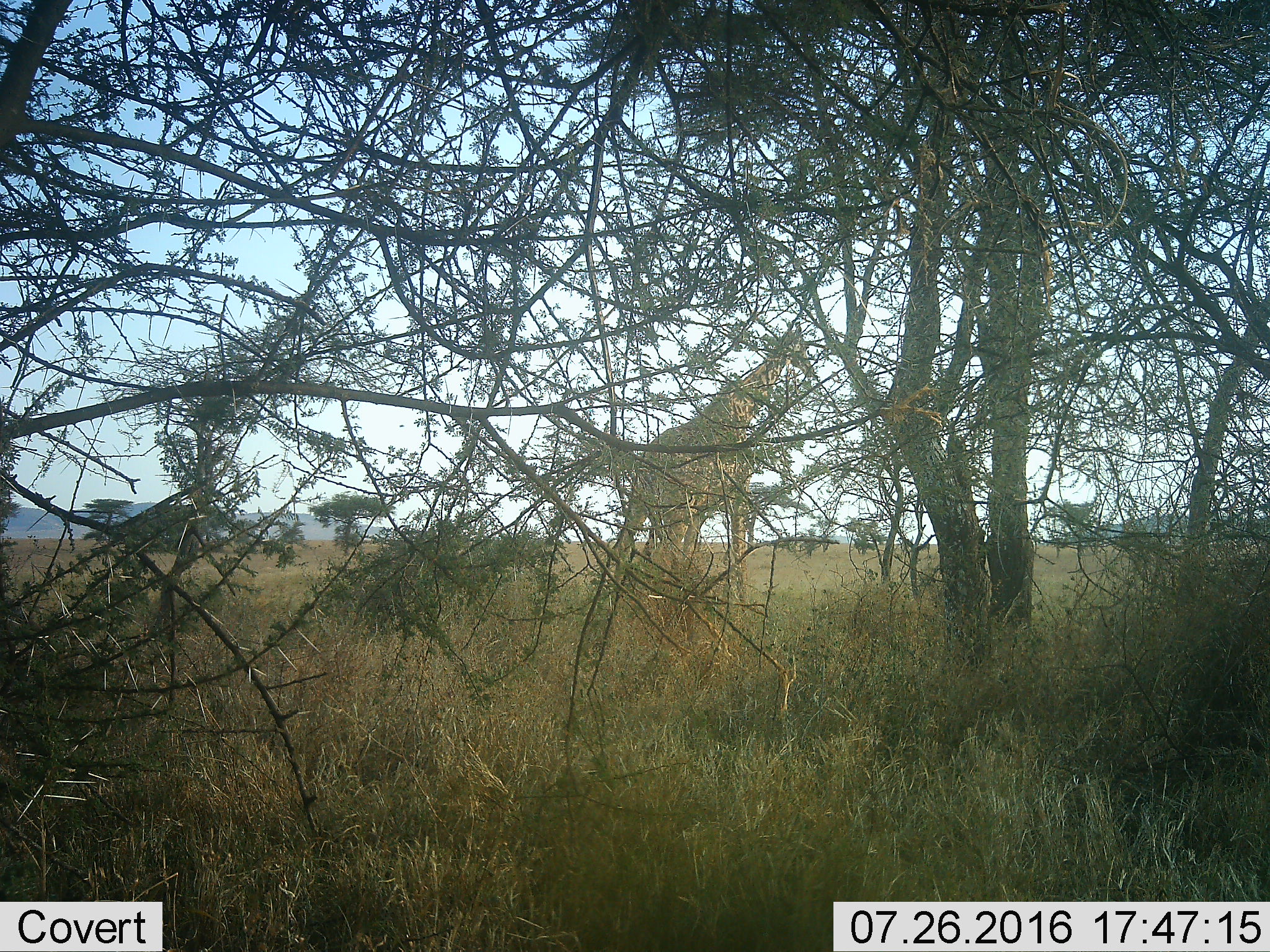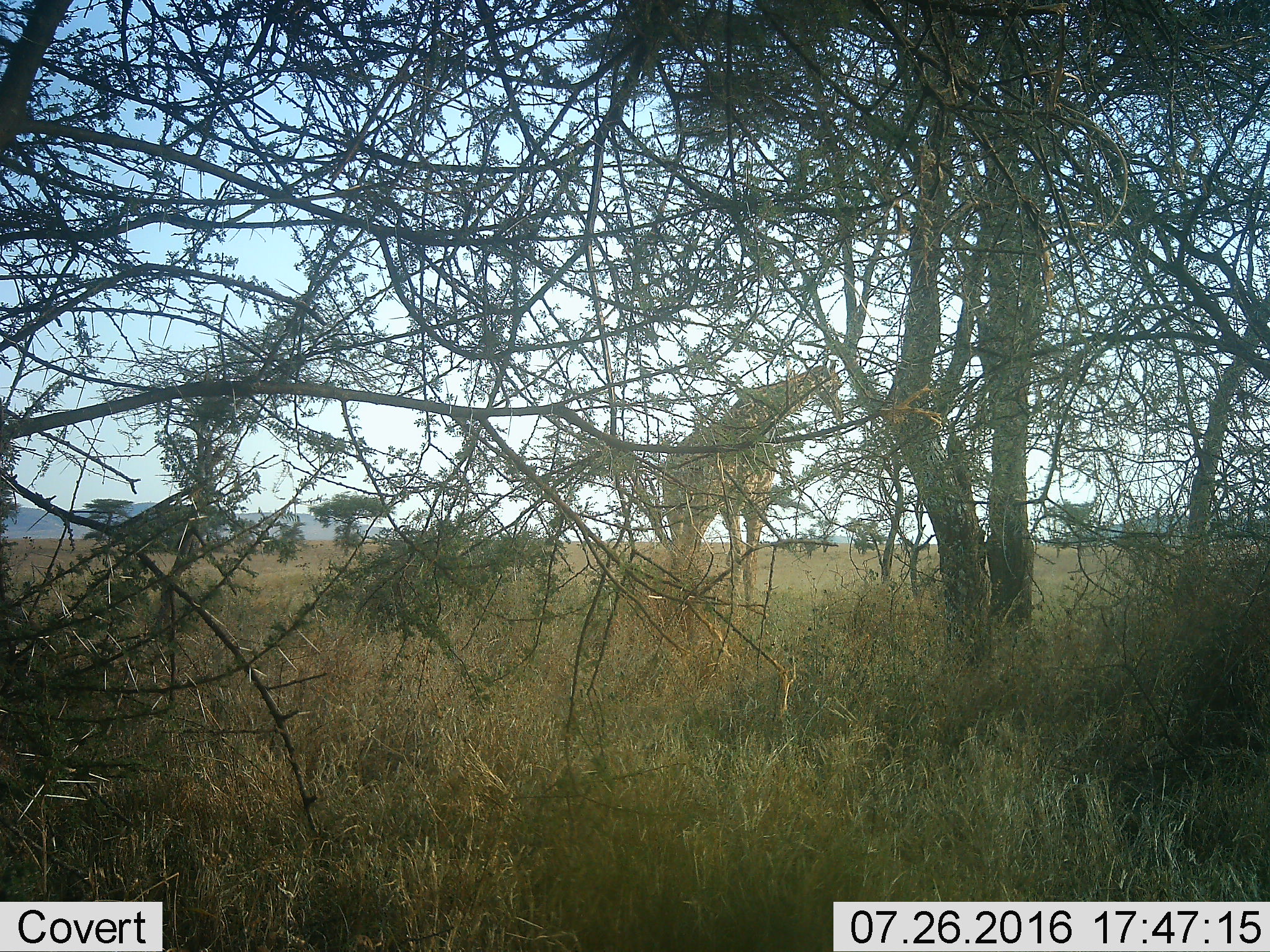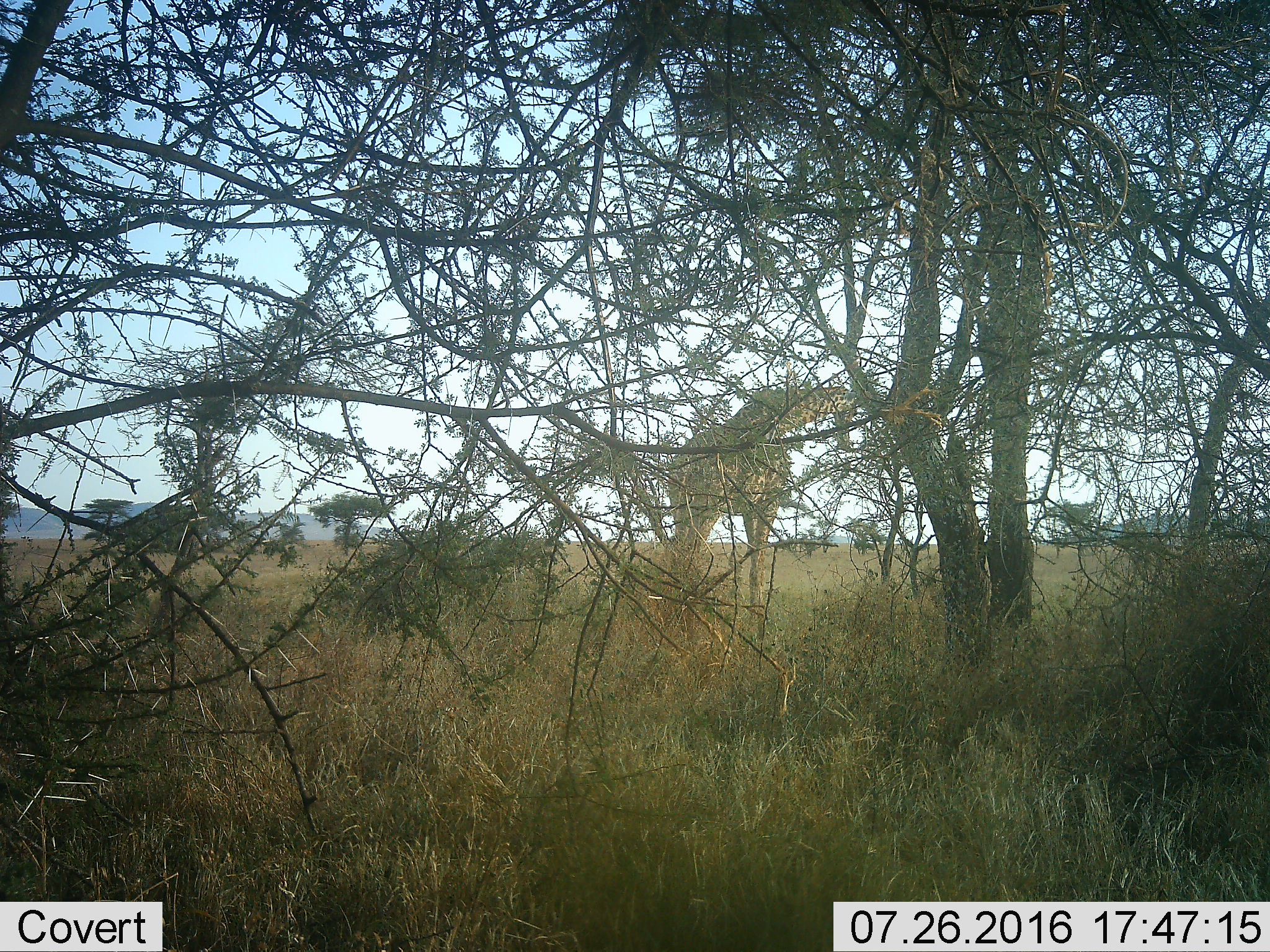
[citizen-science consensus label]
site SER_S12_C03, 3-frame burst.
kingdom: Animalia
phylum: Chordata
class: Mammalia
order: Artiodactyla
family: Giraffidae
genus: Giraffa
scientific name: Giraffa camelopardalis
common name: giraffe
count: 1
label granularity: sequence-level